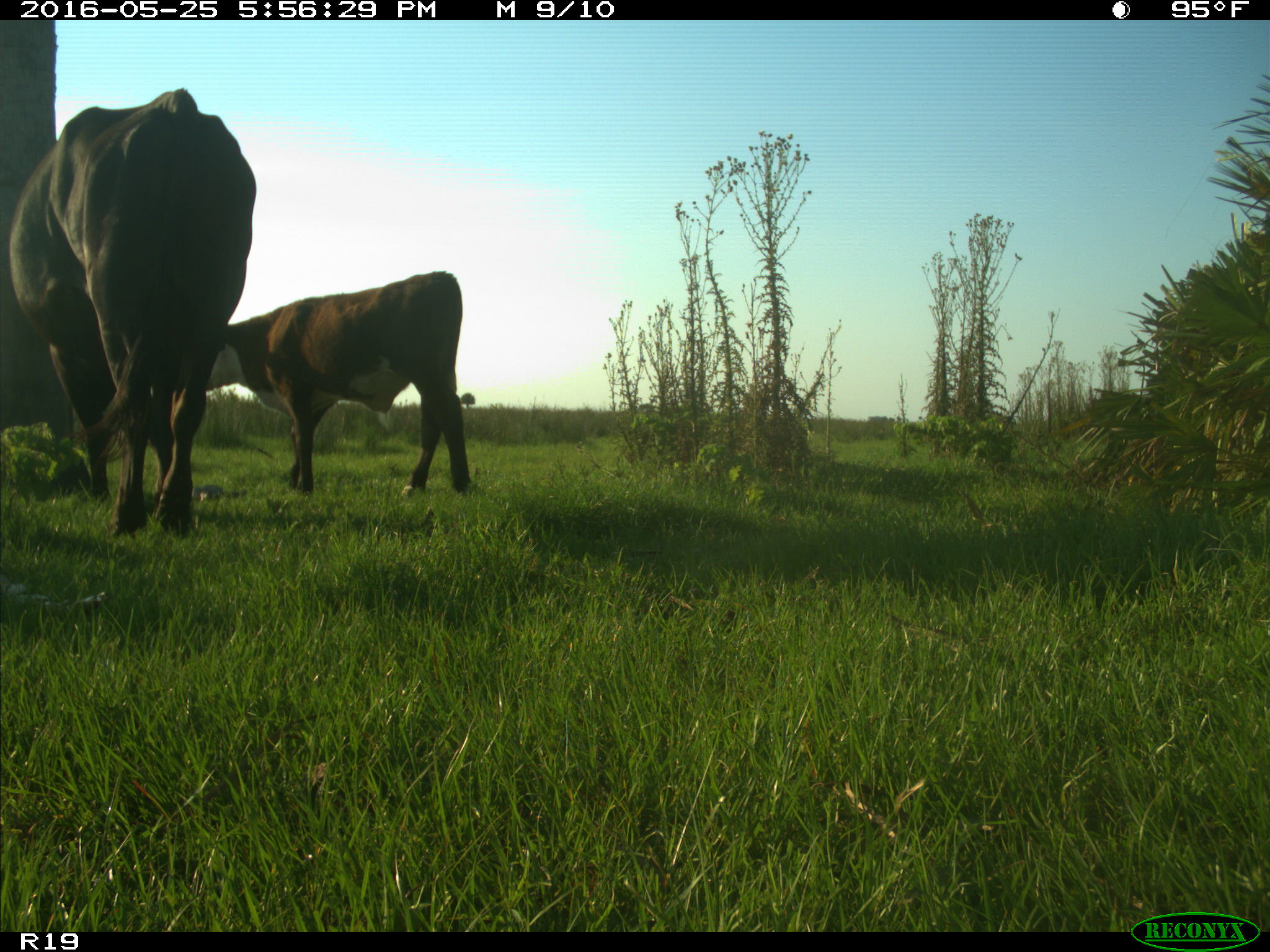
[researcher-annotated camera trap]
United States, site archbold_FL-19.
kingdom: Animalia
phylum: Chordata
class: Mammalia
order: Artiodactyla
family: Bovidae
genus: Bos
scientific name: Bos taurus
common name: domestic cow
Bos taurus (domestic cow).